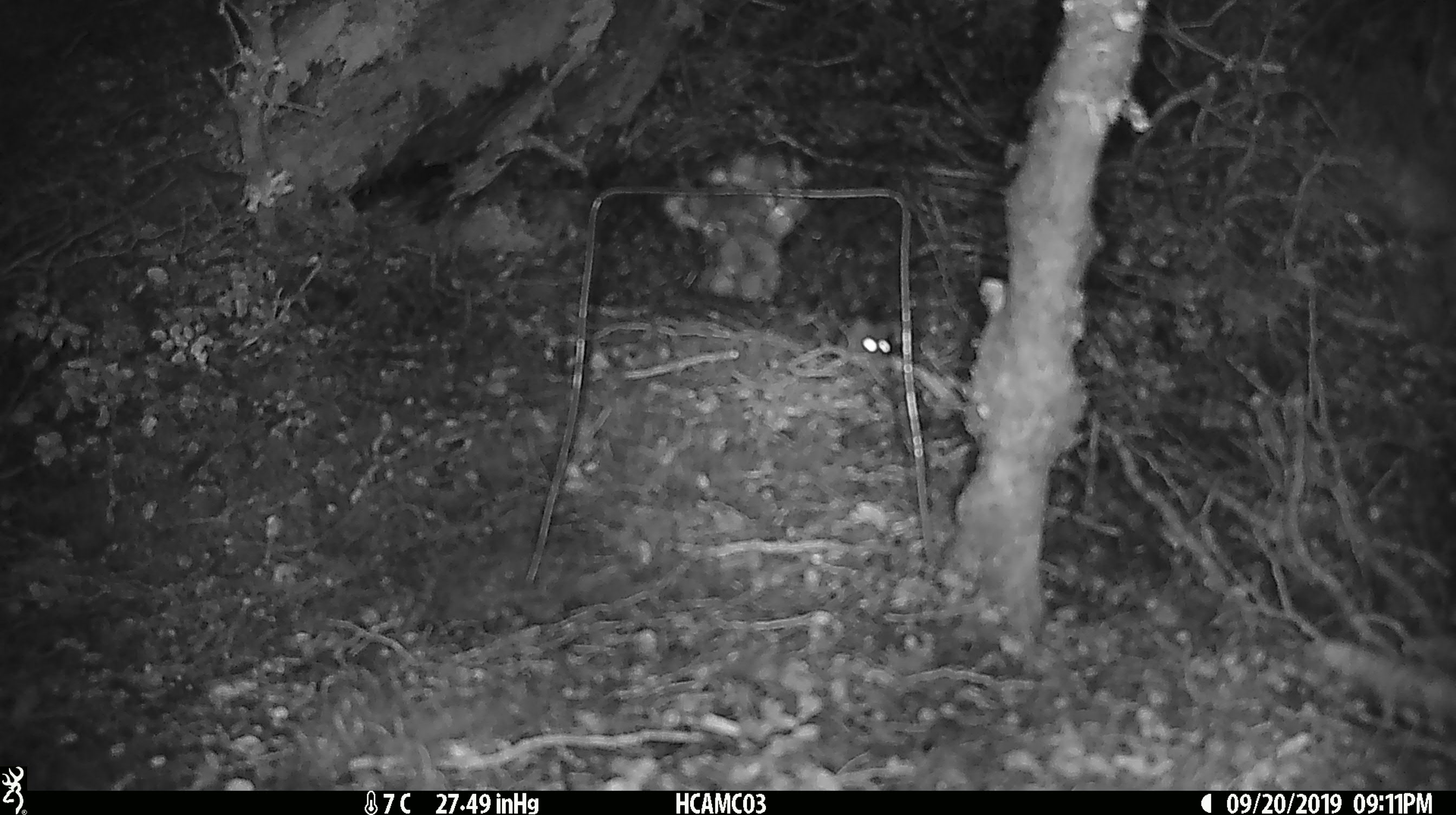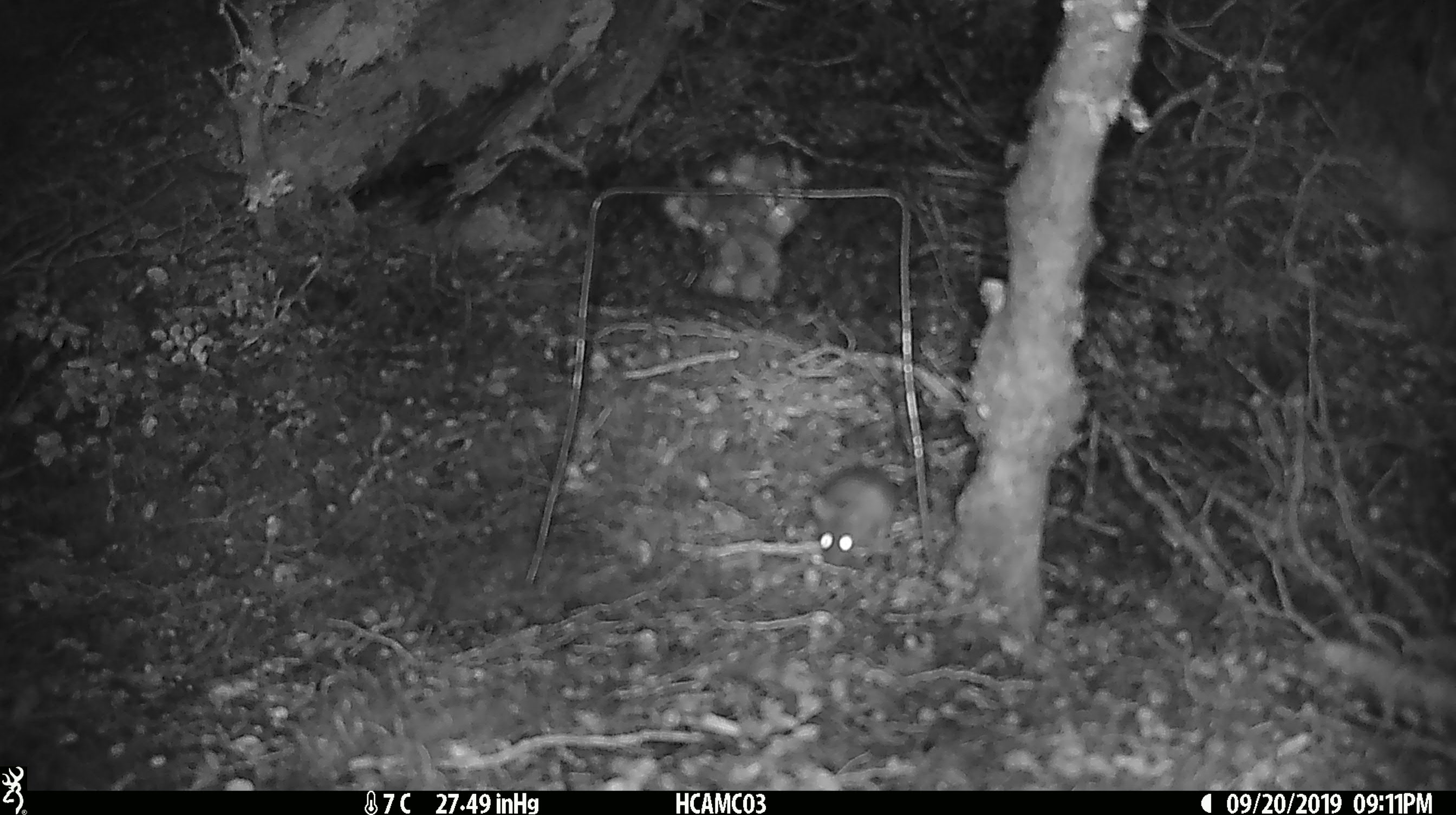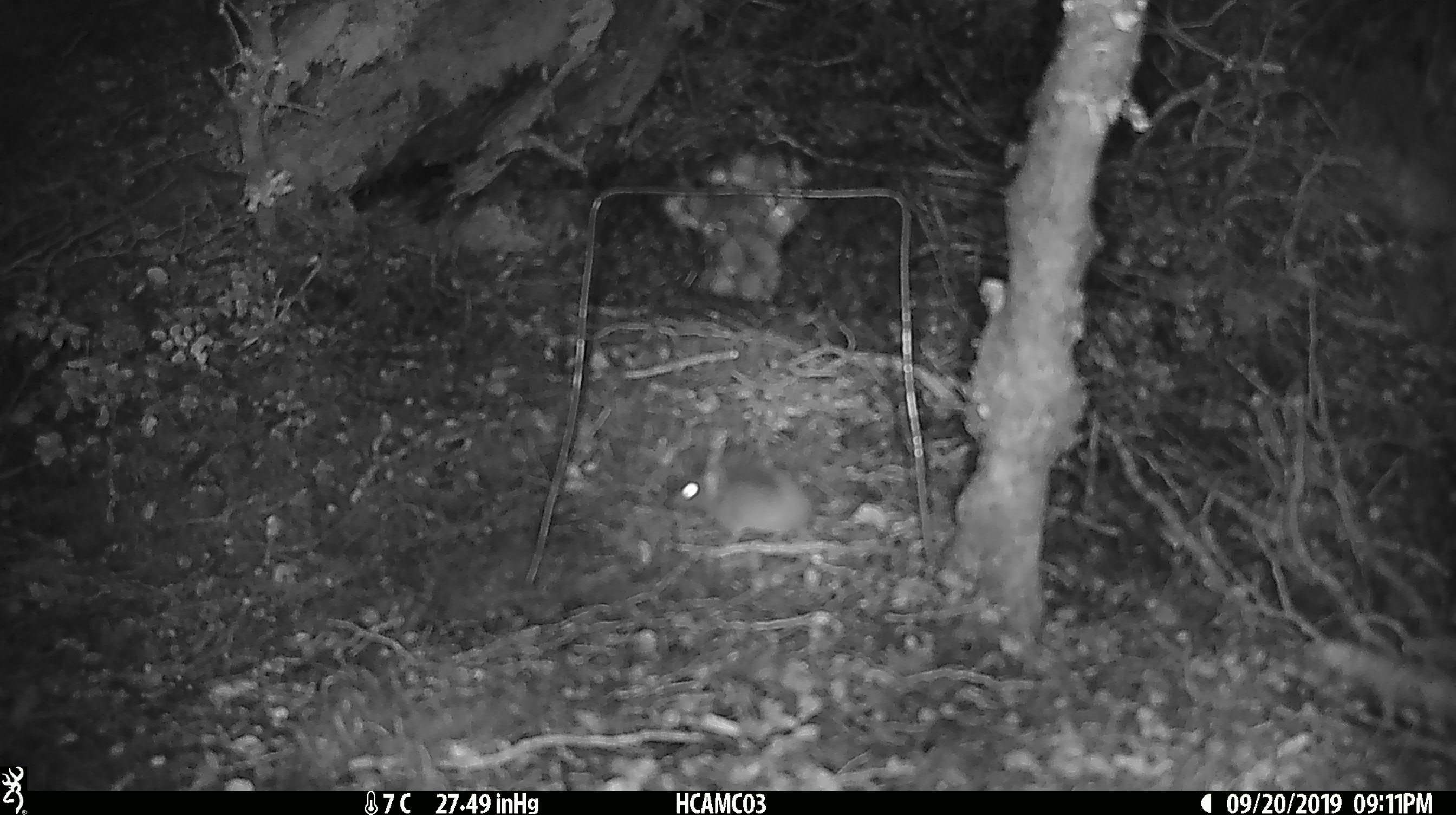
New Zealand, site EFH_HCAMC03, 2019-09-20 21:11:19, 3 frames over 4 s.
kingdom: Animalia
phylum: Chordata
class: Mammalia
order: Rodentia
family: Muridae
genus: Mus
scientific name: Mus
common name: mouse